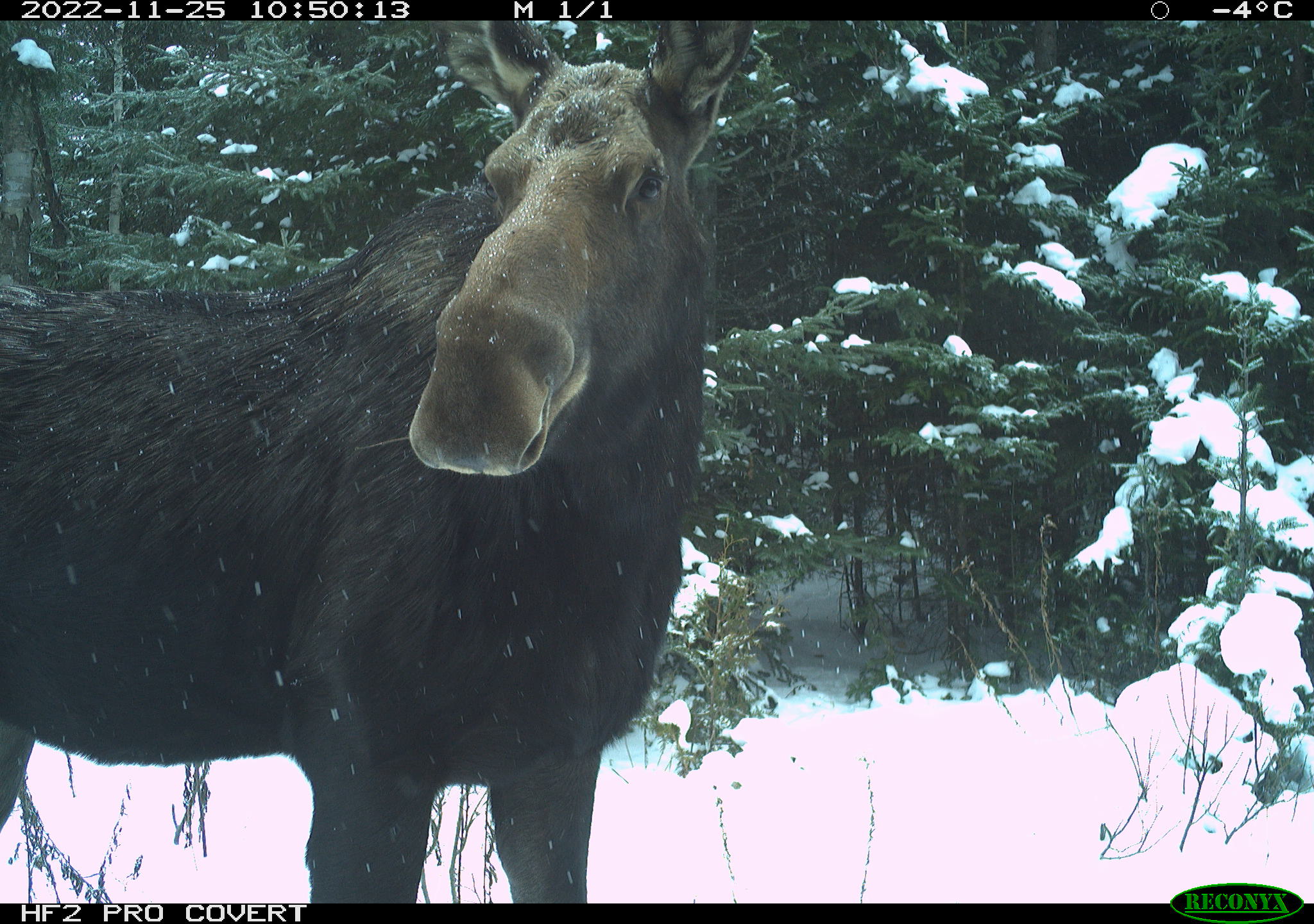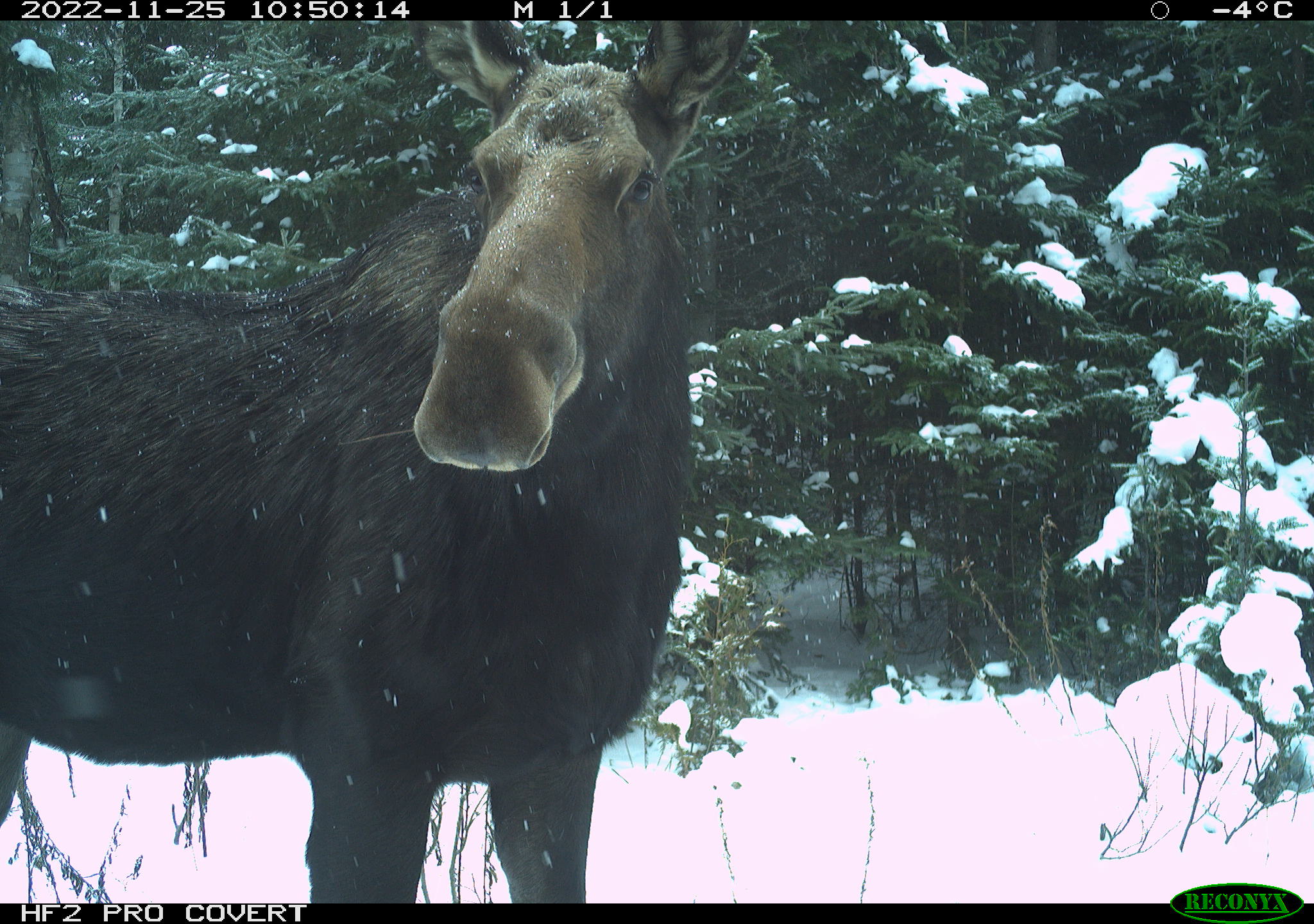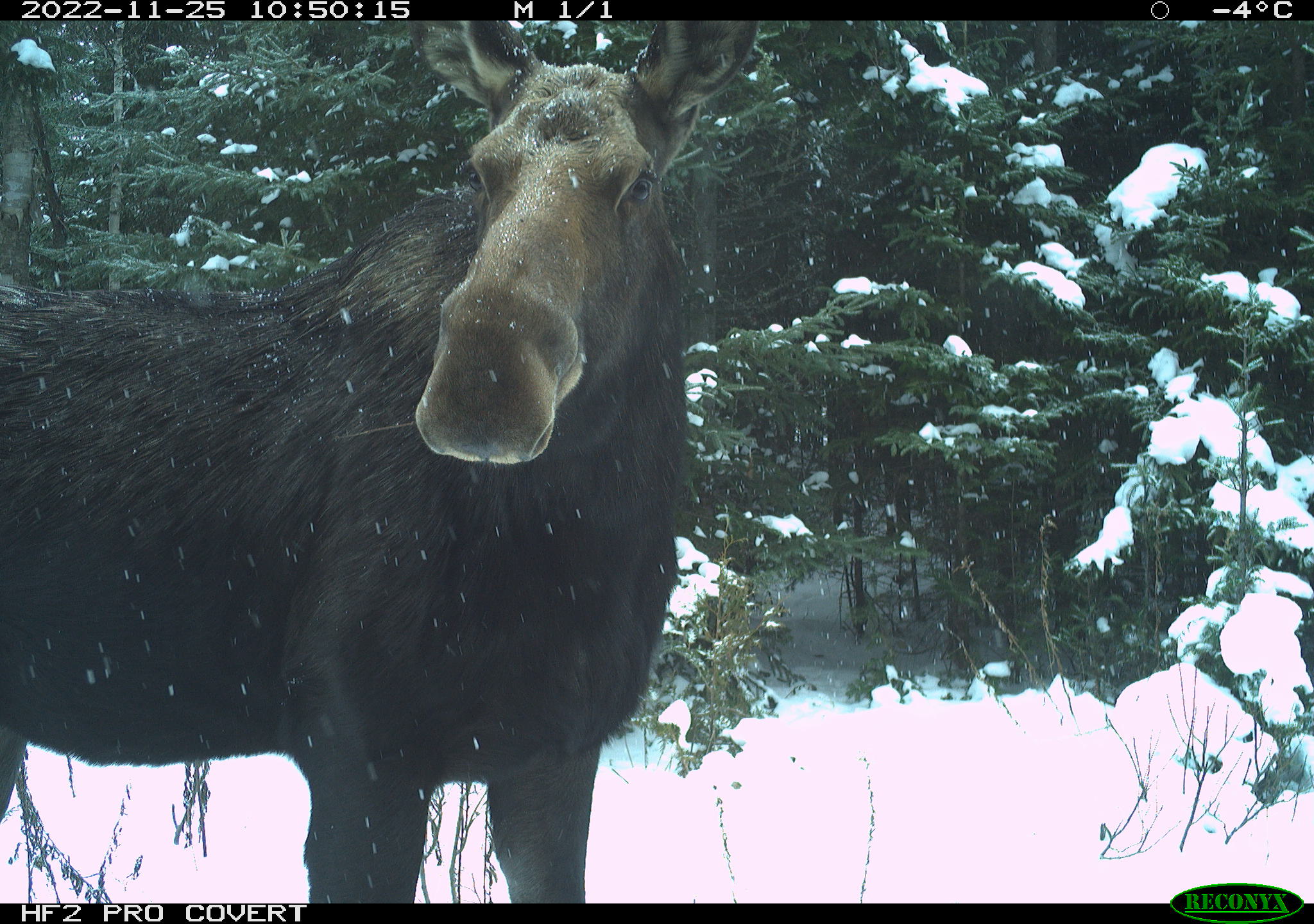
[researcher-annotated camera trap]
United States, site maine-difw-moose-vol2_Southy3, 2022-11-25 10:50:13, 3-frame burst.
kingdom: Animalia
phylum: Chordata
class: Mammalia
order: Artiodactyla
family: Cervidae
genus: Alces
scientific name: Alces alces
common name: moose